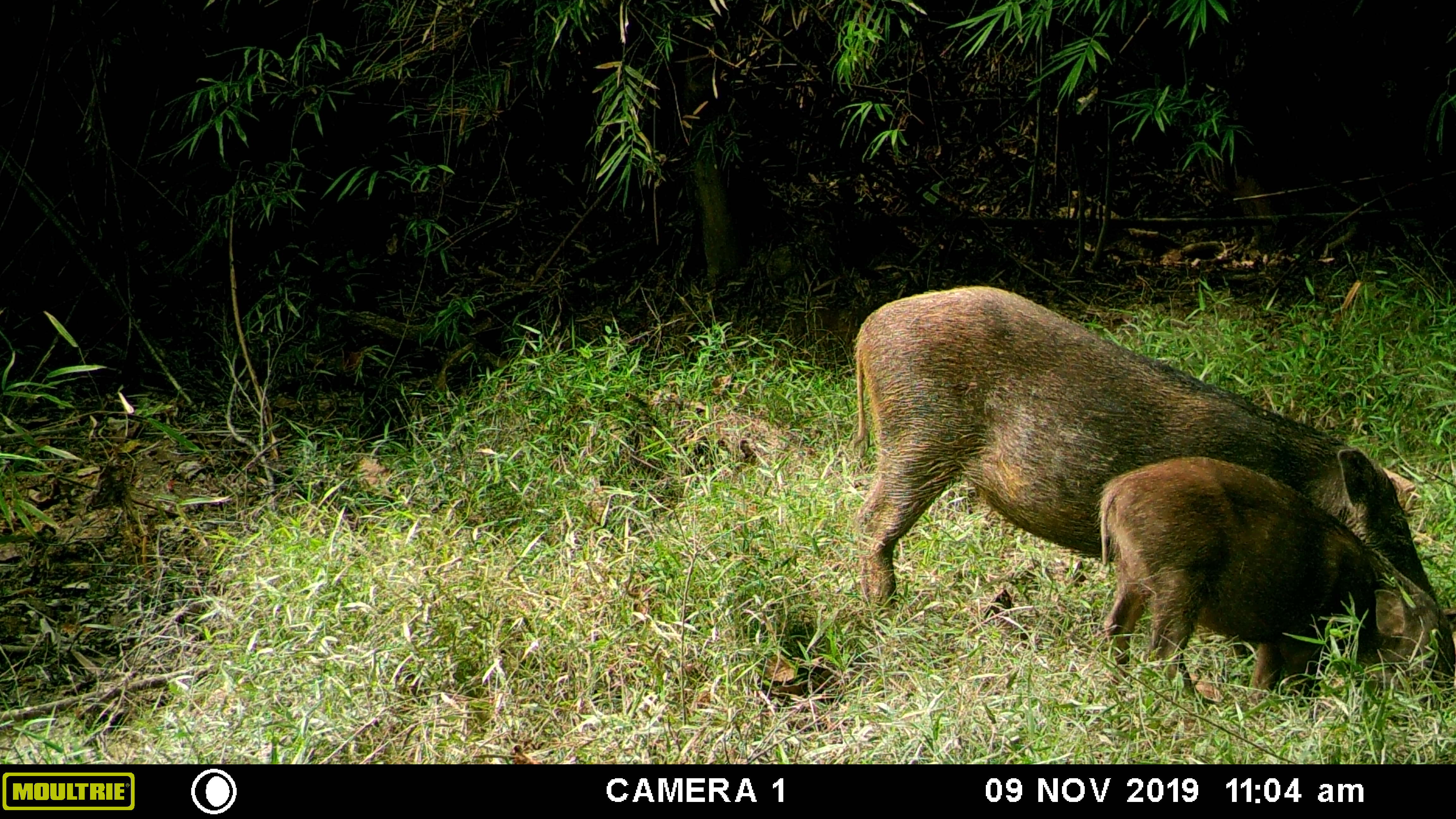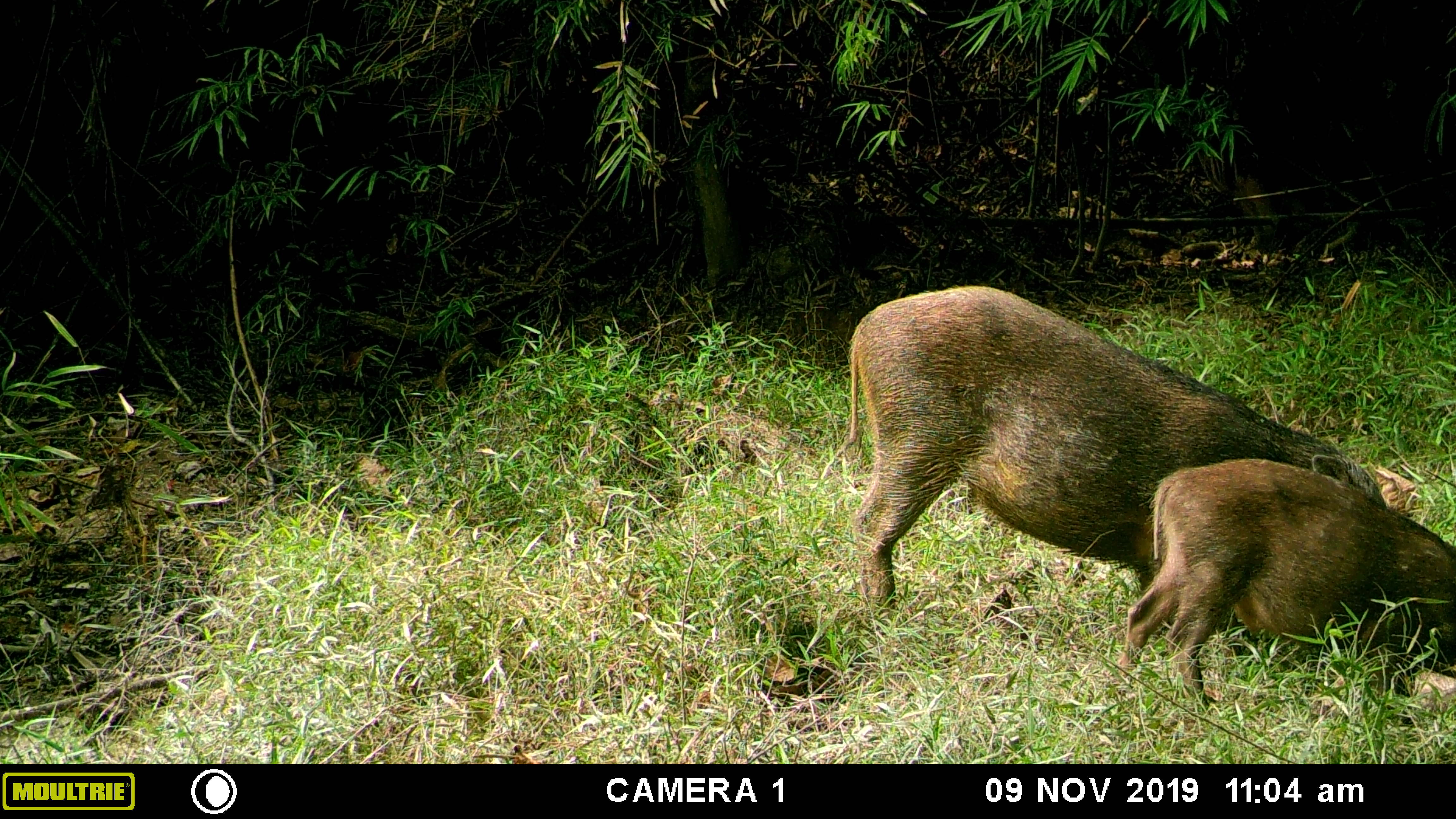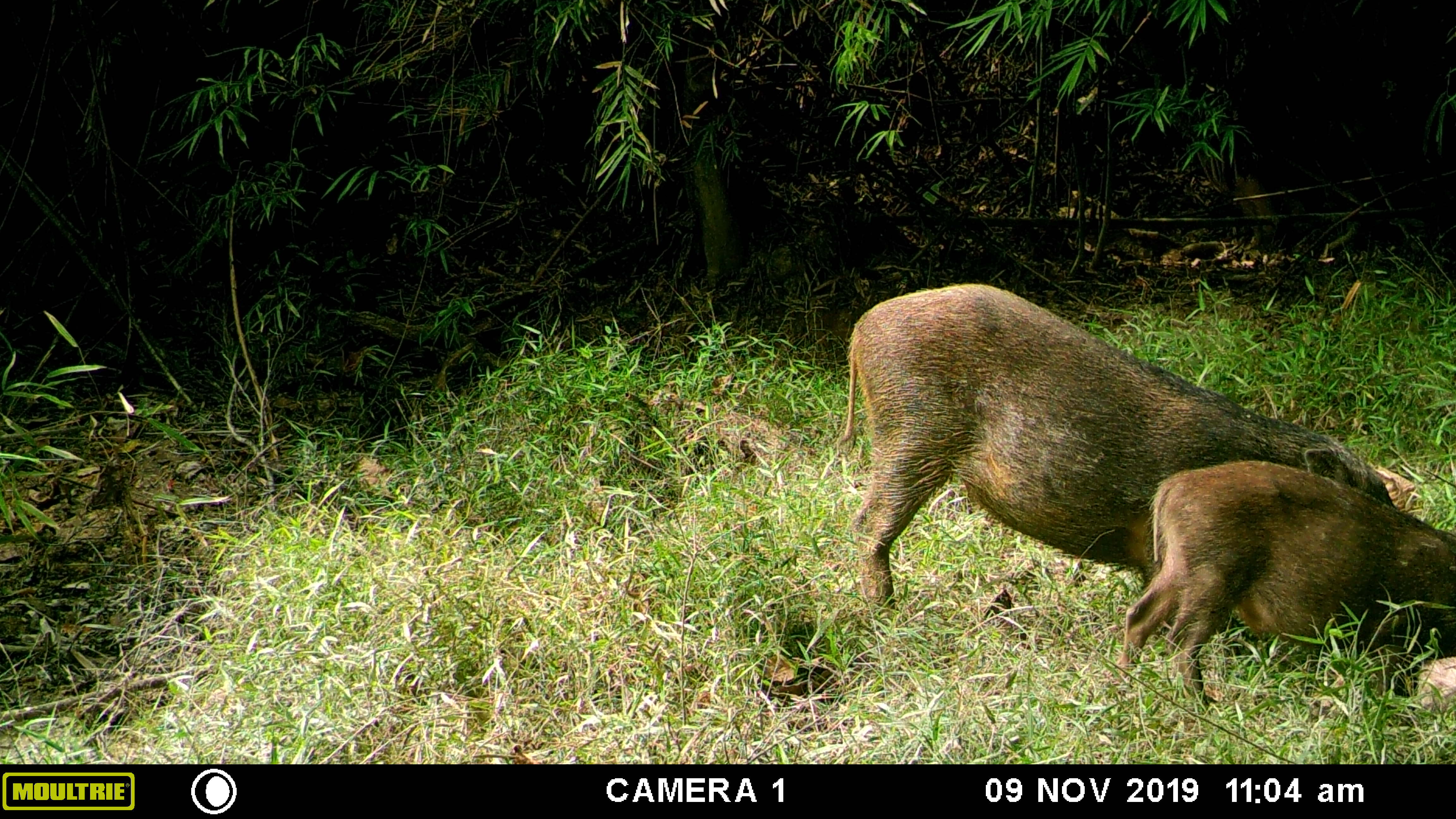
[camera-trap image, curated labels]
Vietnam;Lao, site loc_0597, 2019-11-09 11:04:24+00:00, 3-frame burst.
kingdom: Animalia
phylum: Chordata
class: Mammalia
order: Artiodactyla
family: Suidae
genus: Sus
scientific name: Sus scrofa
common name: eurasian wild pig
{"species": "eurasian wild pig (Sus scrofa)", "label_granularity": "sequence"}